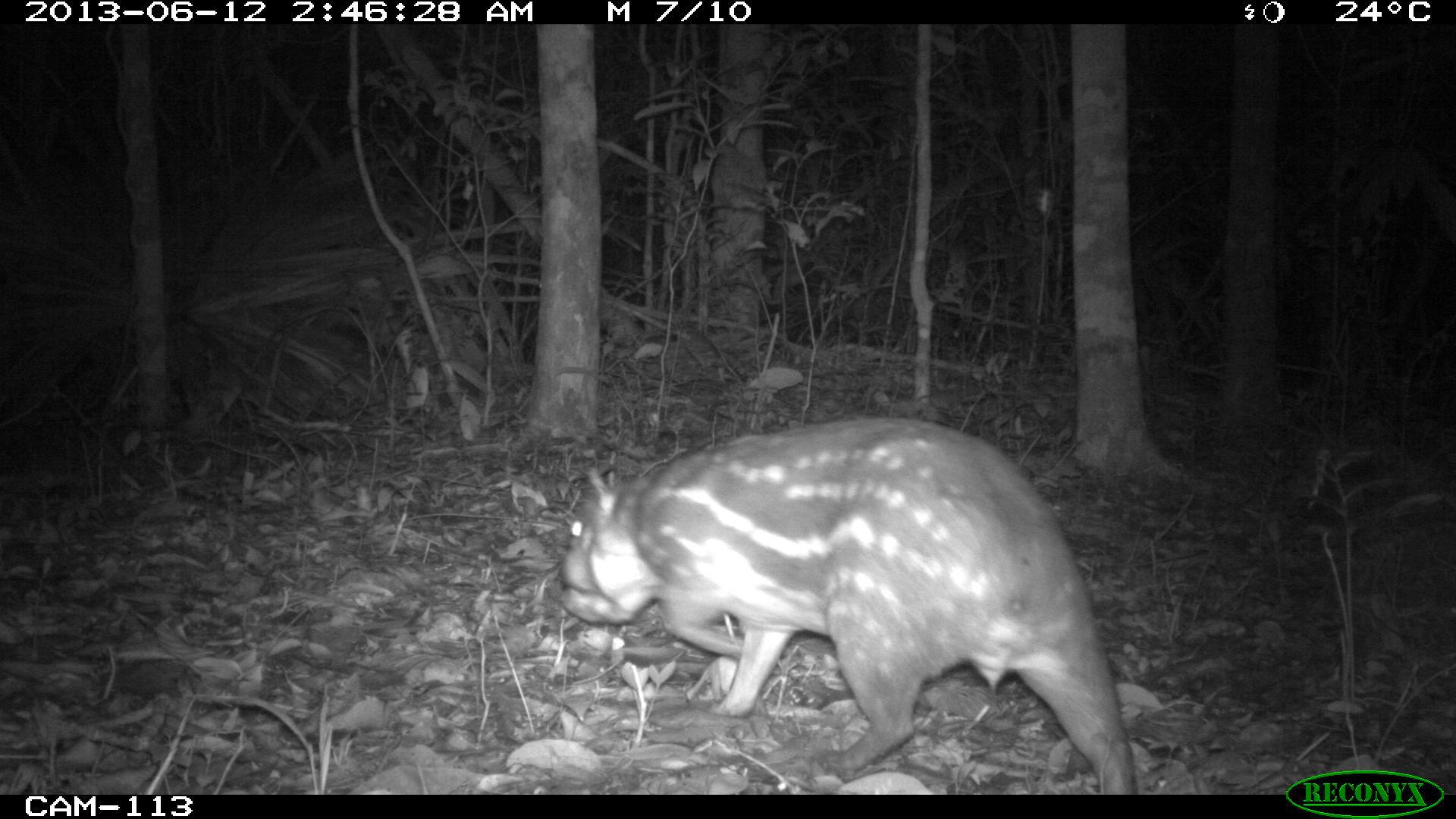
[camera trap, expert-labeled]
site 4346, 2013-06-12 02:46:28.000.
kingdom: Animalia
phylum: Chordata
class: Mammalia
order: Rodentia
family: Cuniculidae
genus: Cuniculus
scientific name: Cuniculus paca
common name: lowland paca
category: agouti paca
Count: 1.